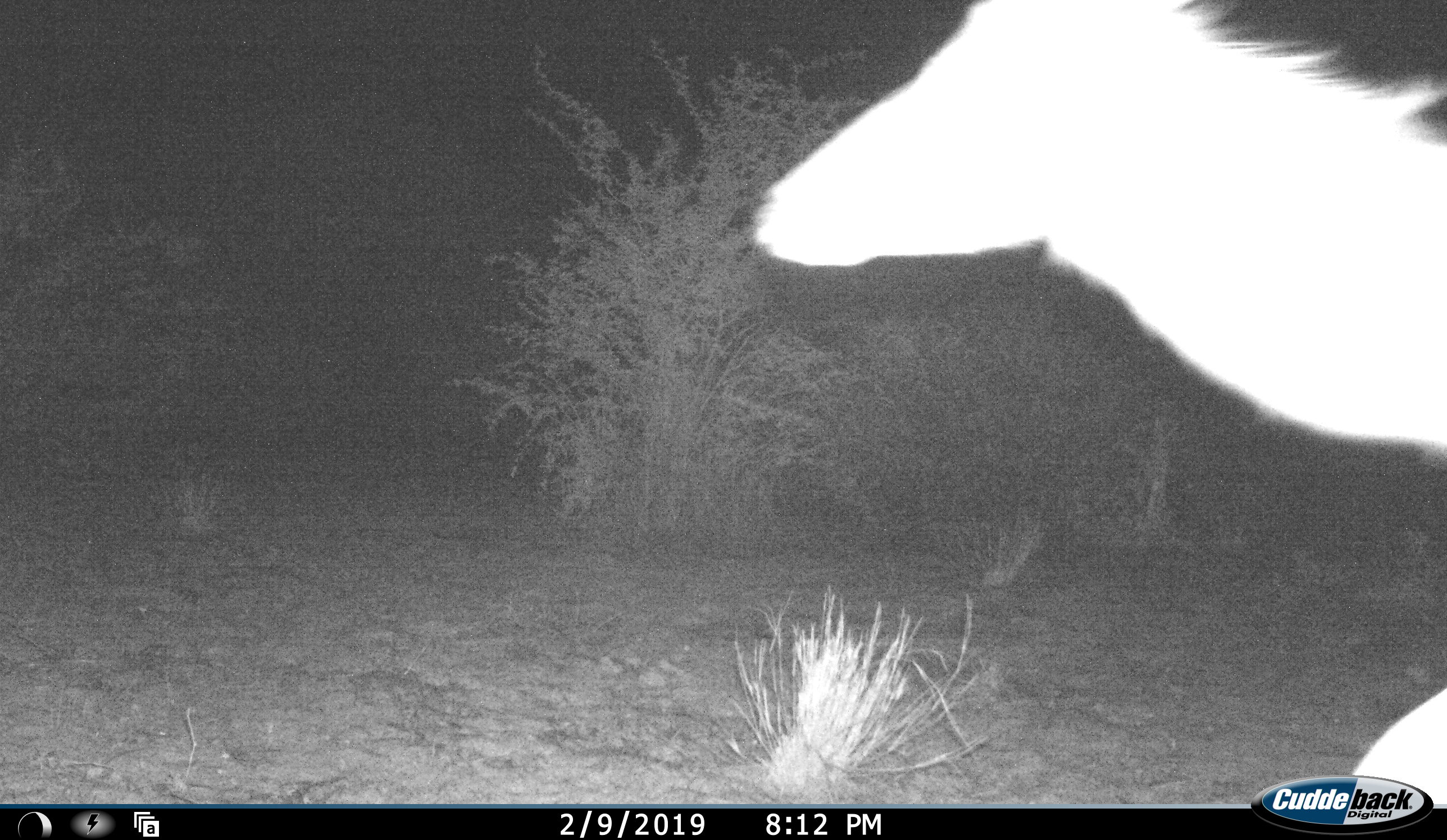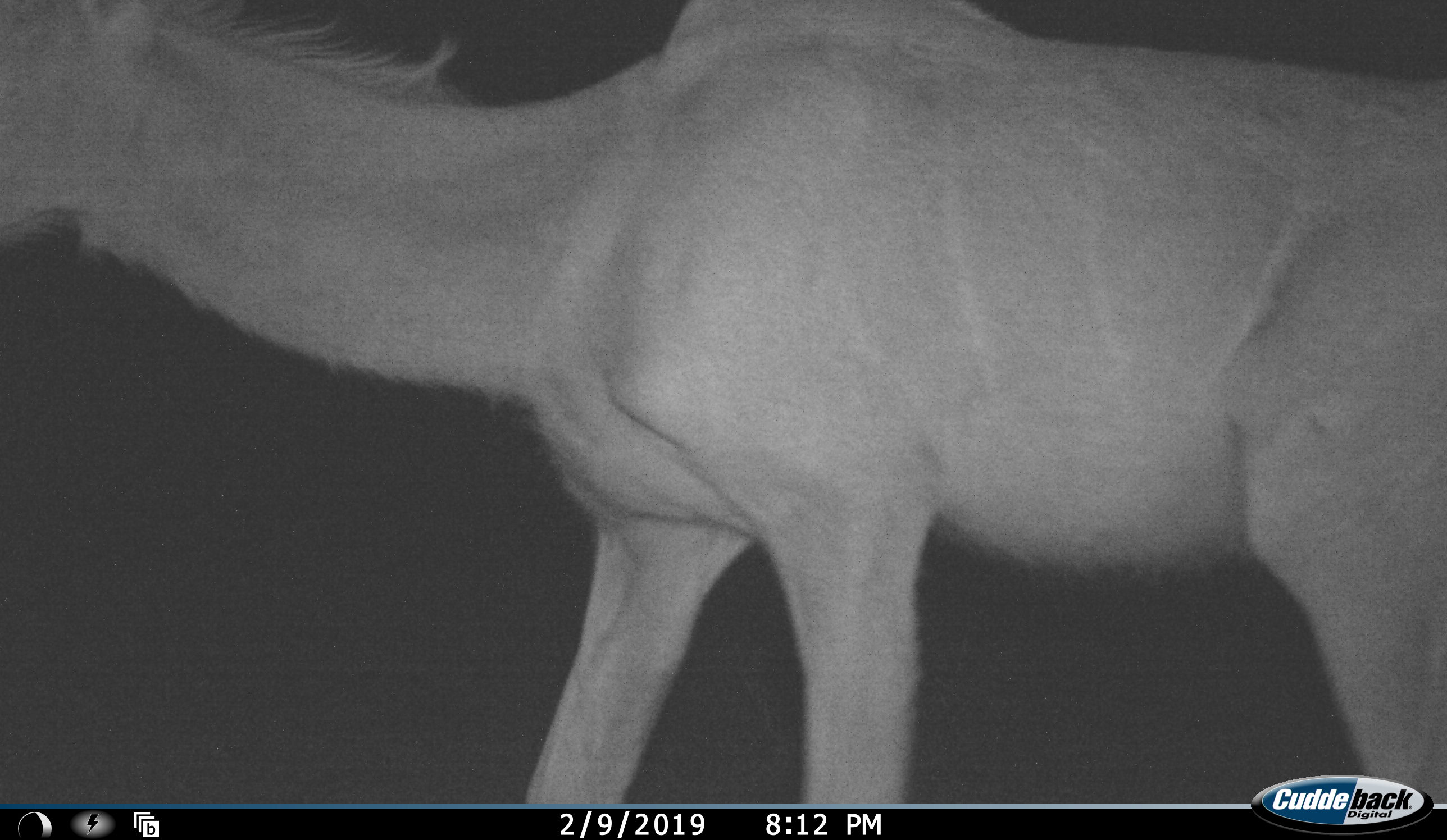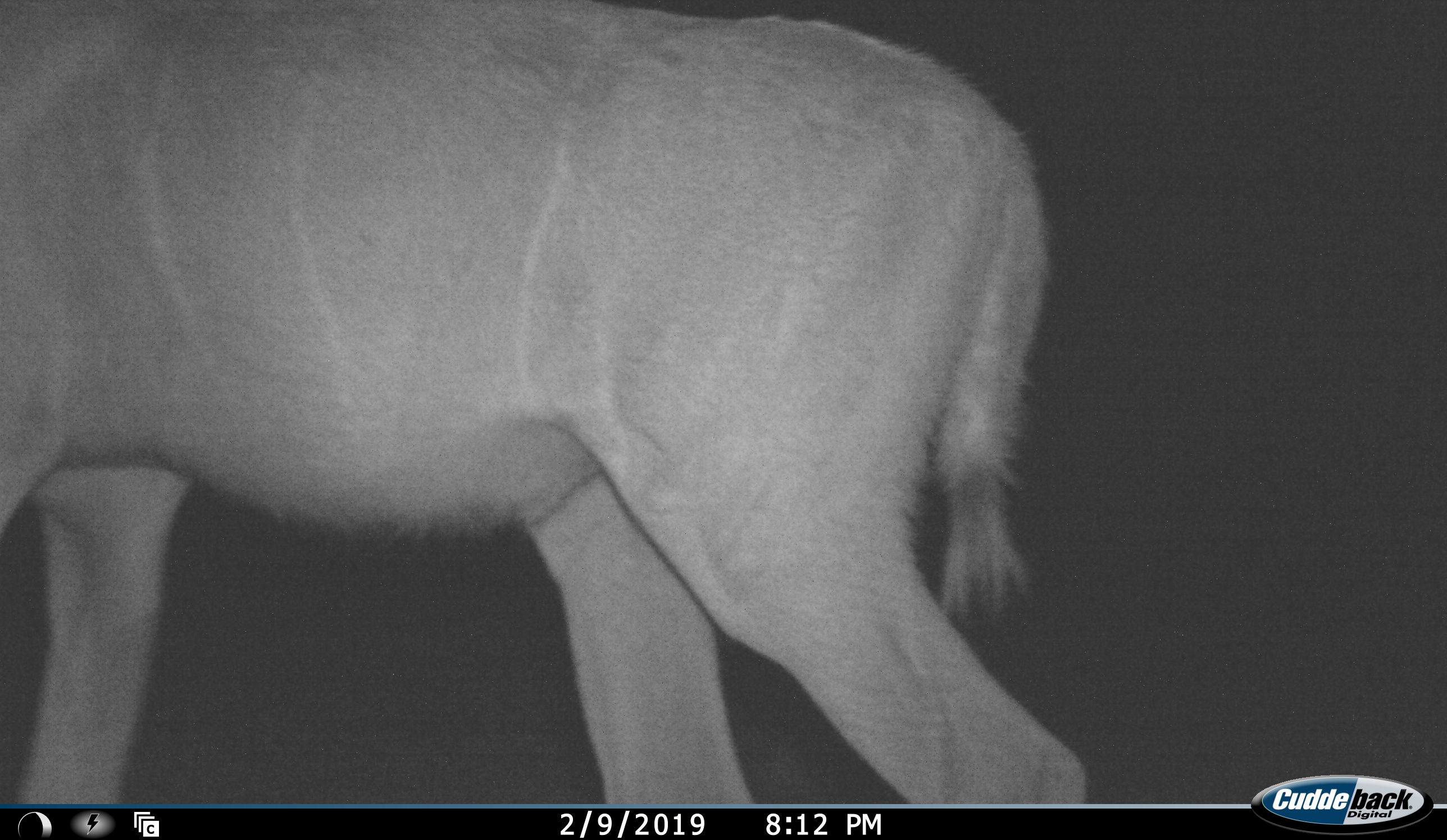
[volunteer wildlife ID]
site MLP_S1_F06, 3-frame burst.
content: unidentified animal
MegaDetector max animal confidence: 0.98